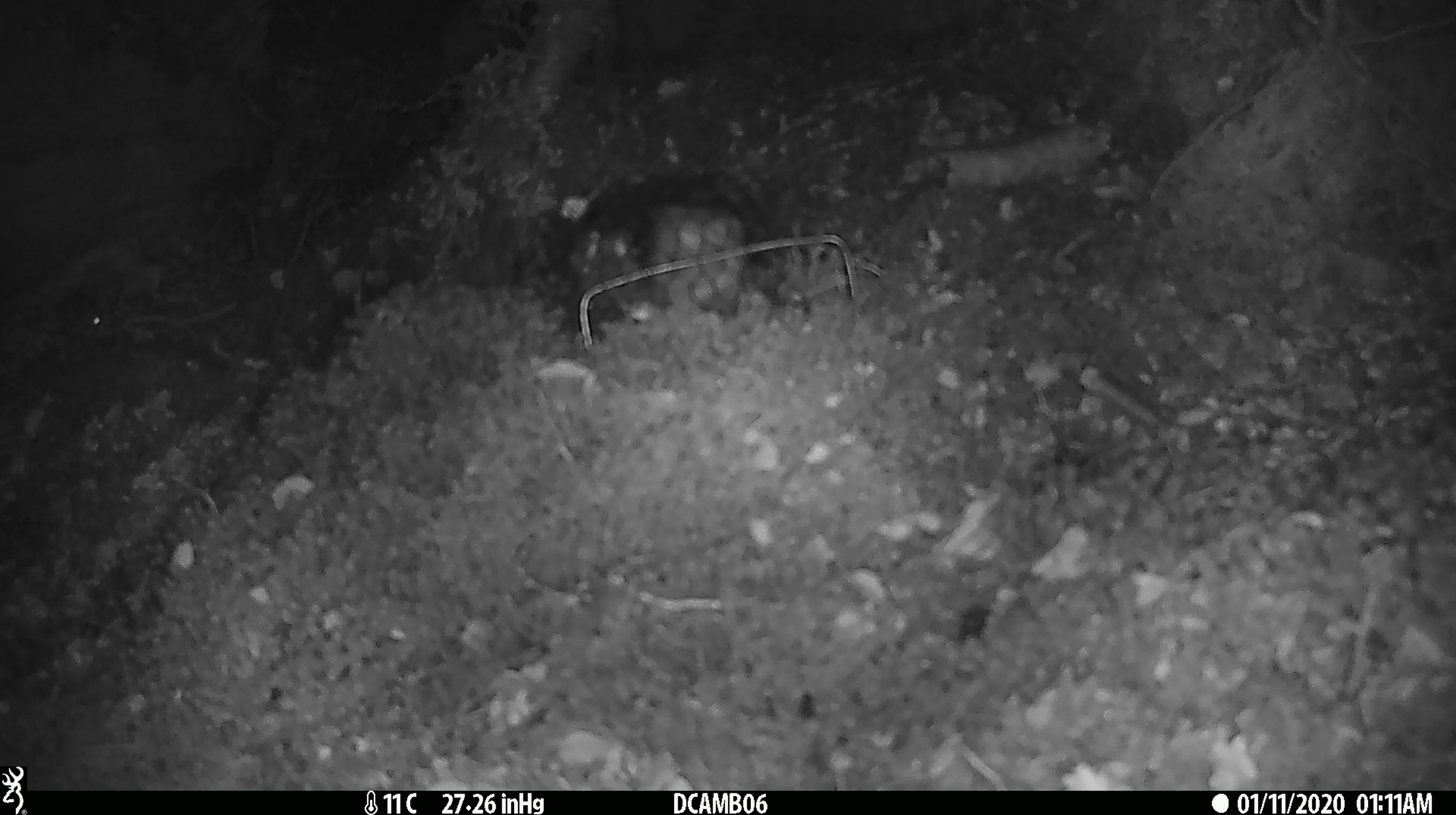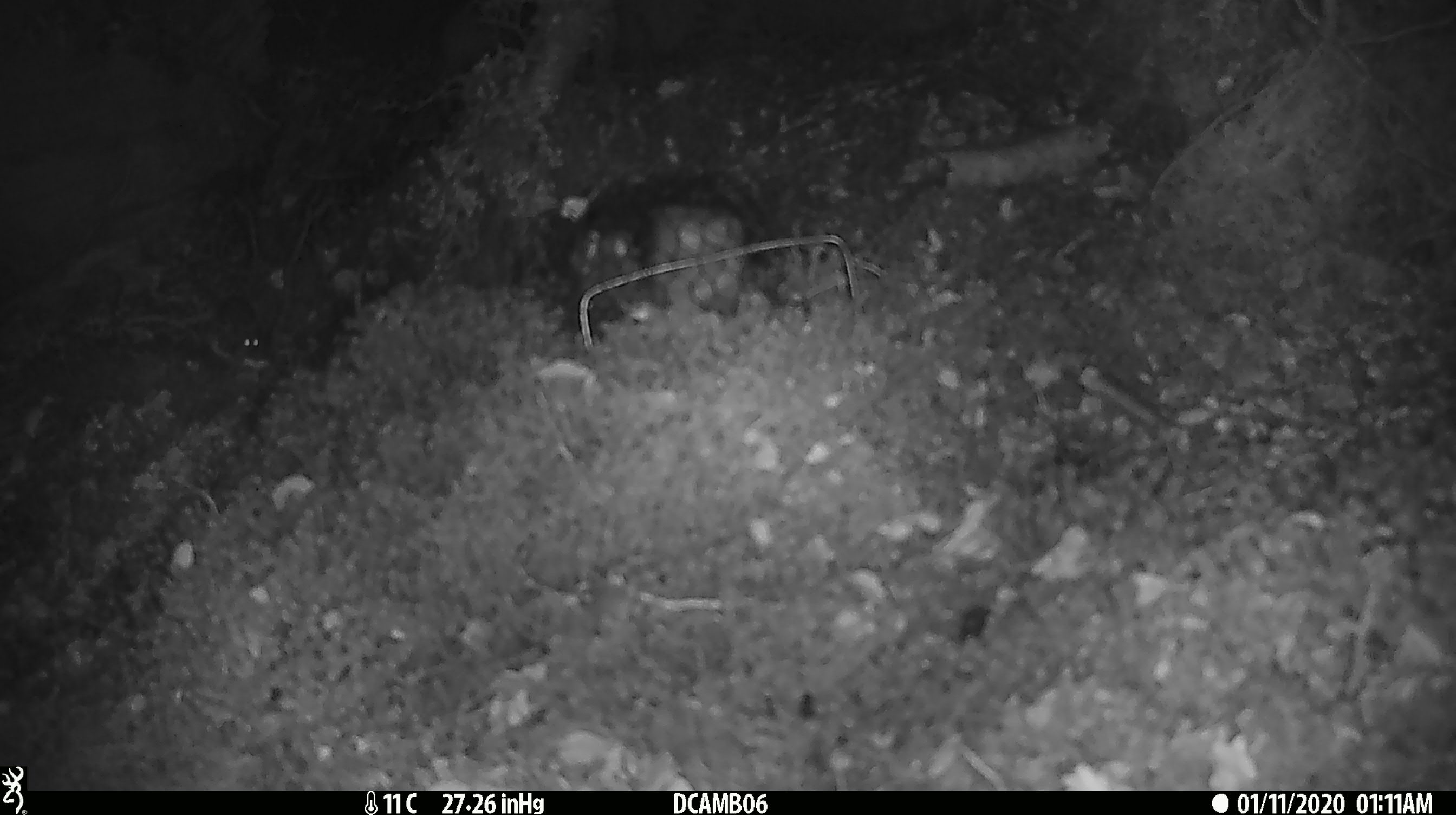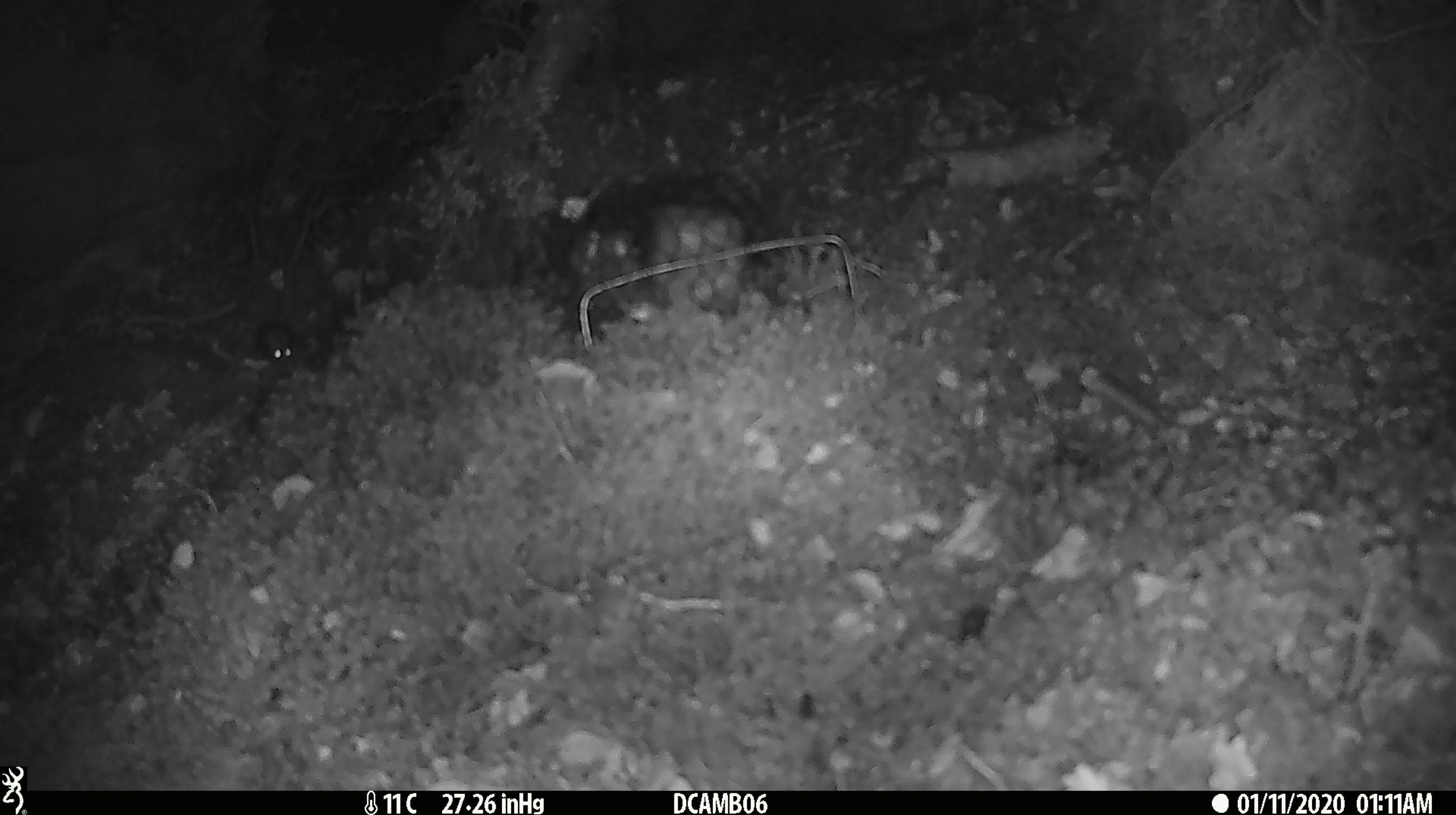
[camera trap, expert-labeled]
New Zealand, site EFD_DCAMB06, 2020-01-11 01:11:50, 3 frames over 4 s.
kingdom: Animalia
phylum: Chordata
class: Mammalia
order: Rodentia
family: Muridae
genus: Mus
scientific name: Mus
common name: mouse